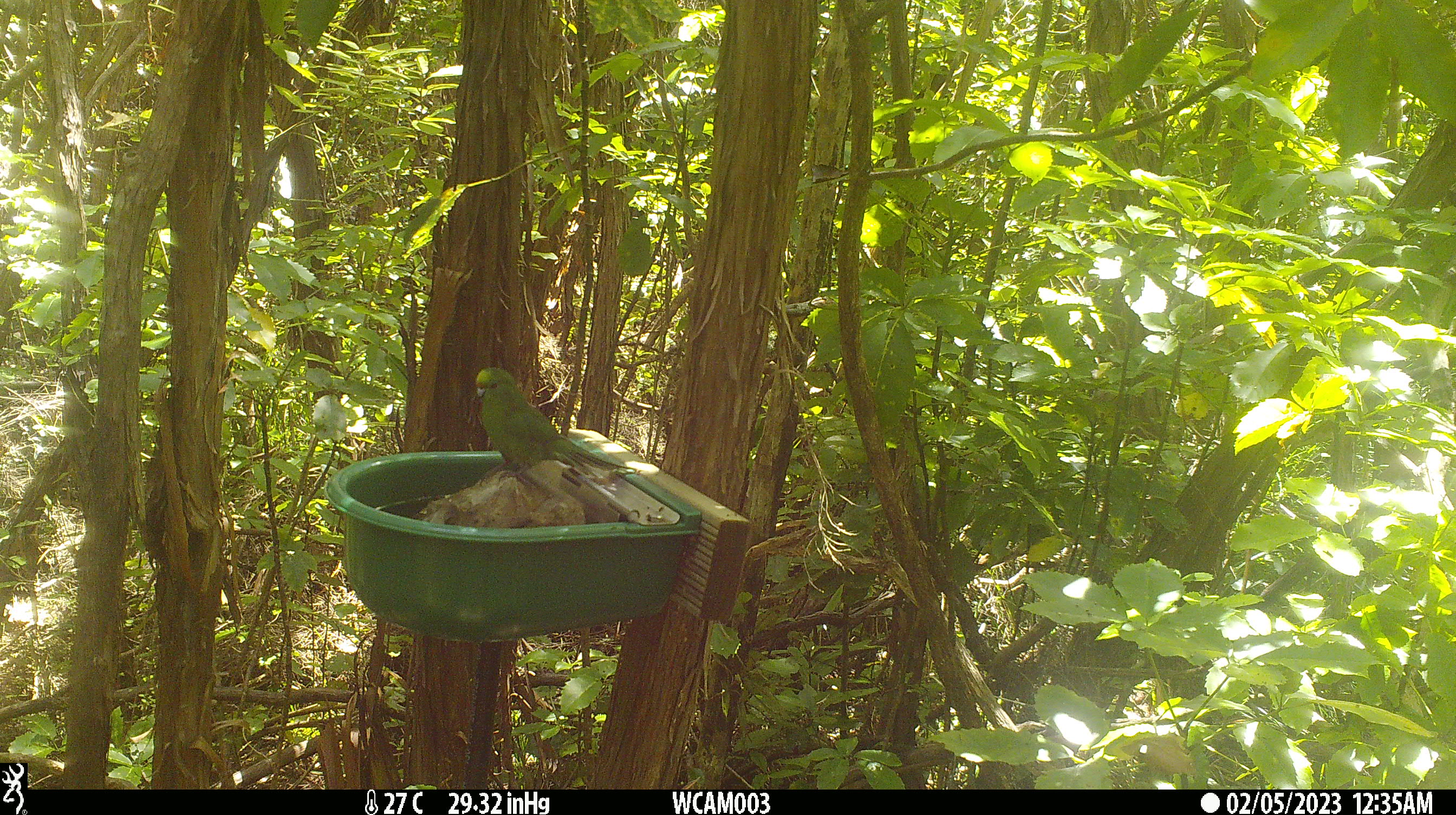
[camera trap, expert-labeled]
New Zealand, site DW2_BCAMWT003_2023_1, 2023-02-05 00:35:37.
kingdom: Animalia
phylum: Chordata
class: Aves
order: Psittaciformes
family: Psittaculidae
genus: Cyanoramphus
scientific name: Cyanoramphus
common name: parakeet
Parakeet (Cyanoramphus).